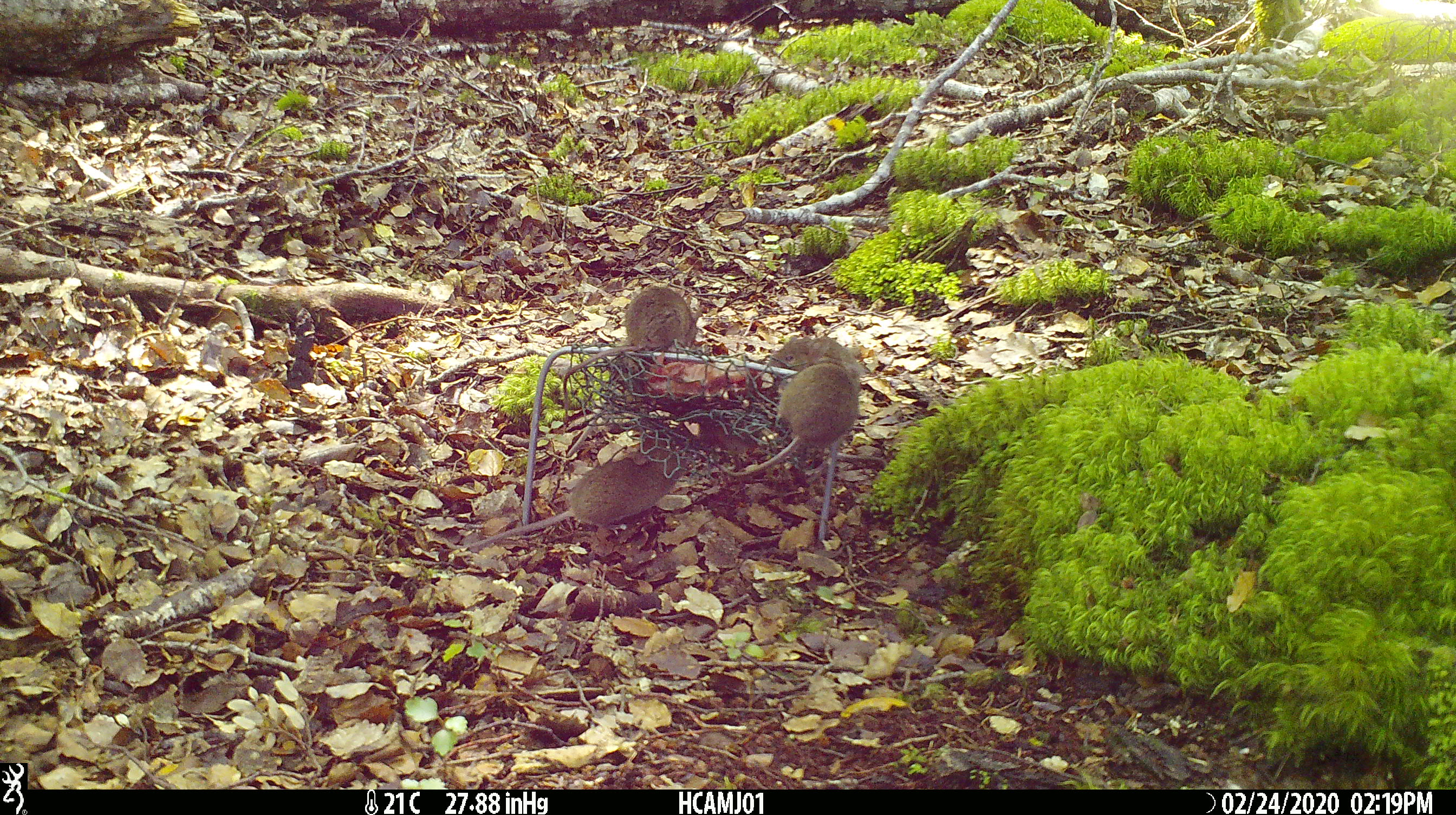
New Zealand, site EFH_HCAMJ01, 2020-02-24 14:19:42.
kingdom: Animalia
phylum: Chordata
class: Mammalia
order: Rodentia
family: Muridae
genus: Mus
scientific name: Mus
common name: mouse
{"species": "mouse (Mus)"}